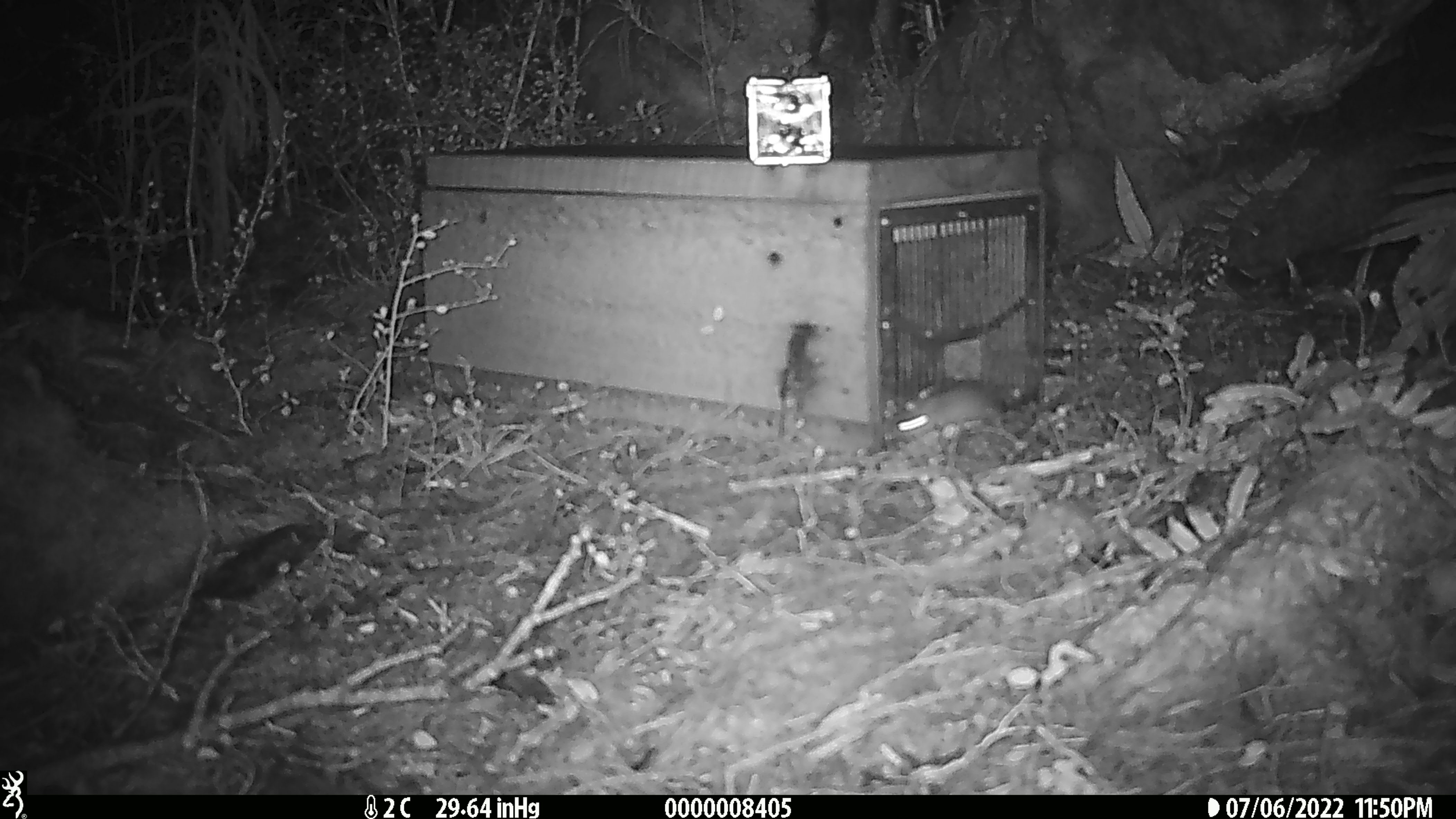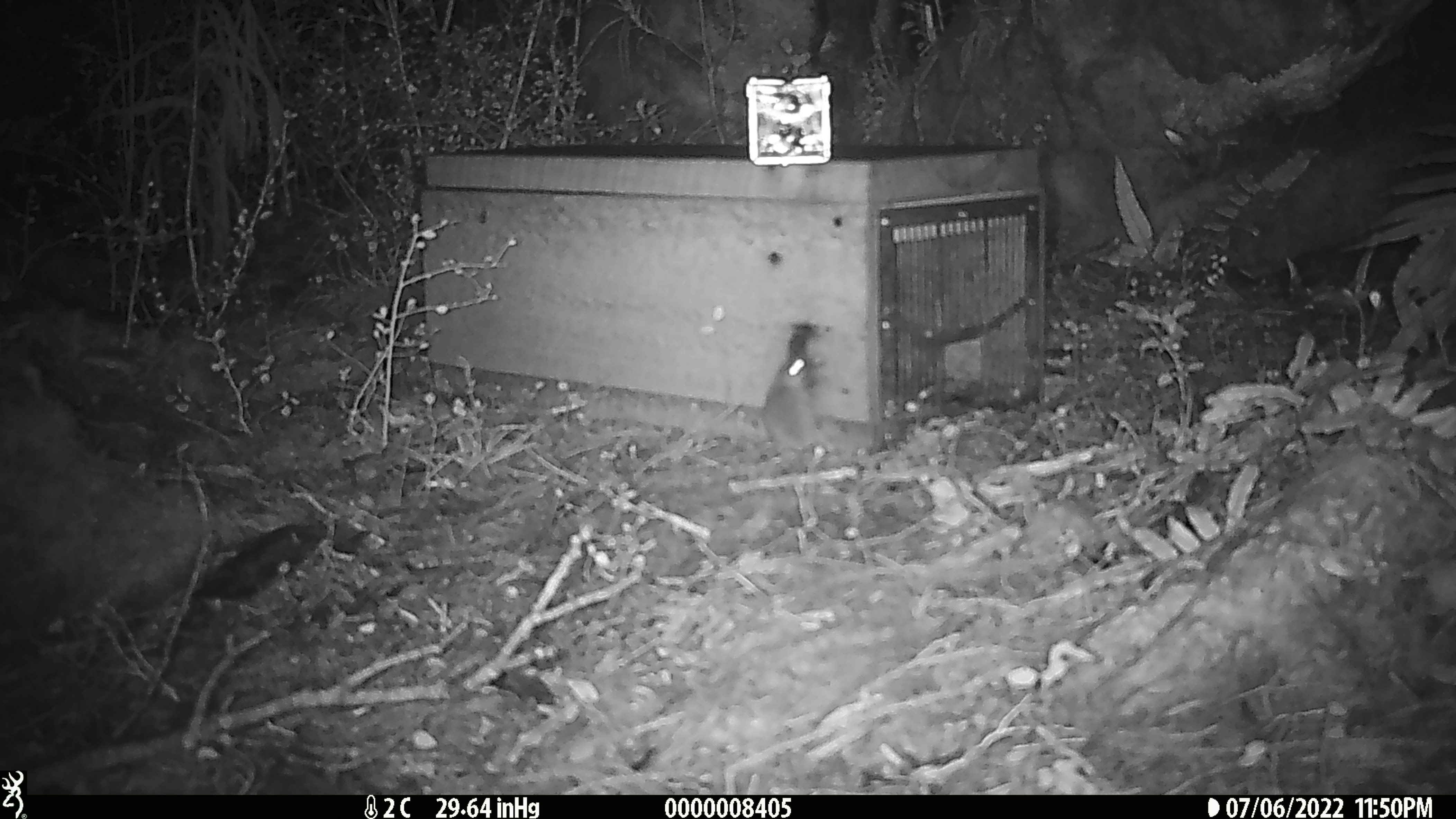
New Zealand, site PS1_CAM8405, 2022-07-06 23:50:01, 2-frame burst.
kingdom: Animalia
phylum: Chordata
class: Mammalia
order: Rodentia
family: Muridae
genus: Mus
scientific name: Mus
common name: mouse